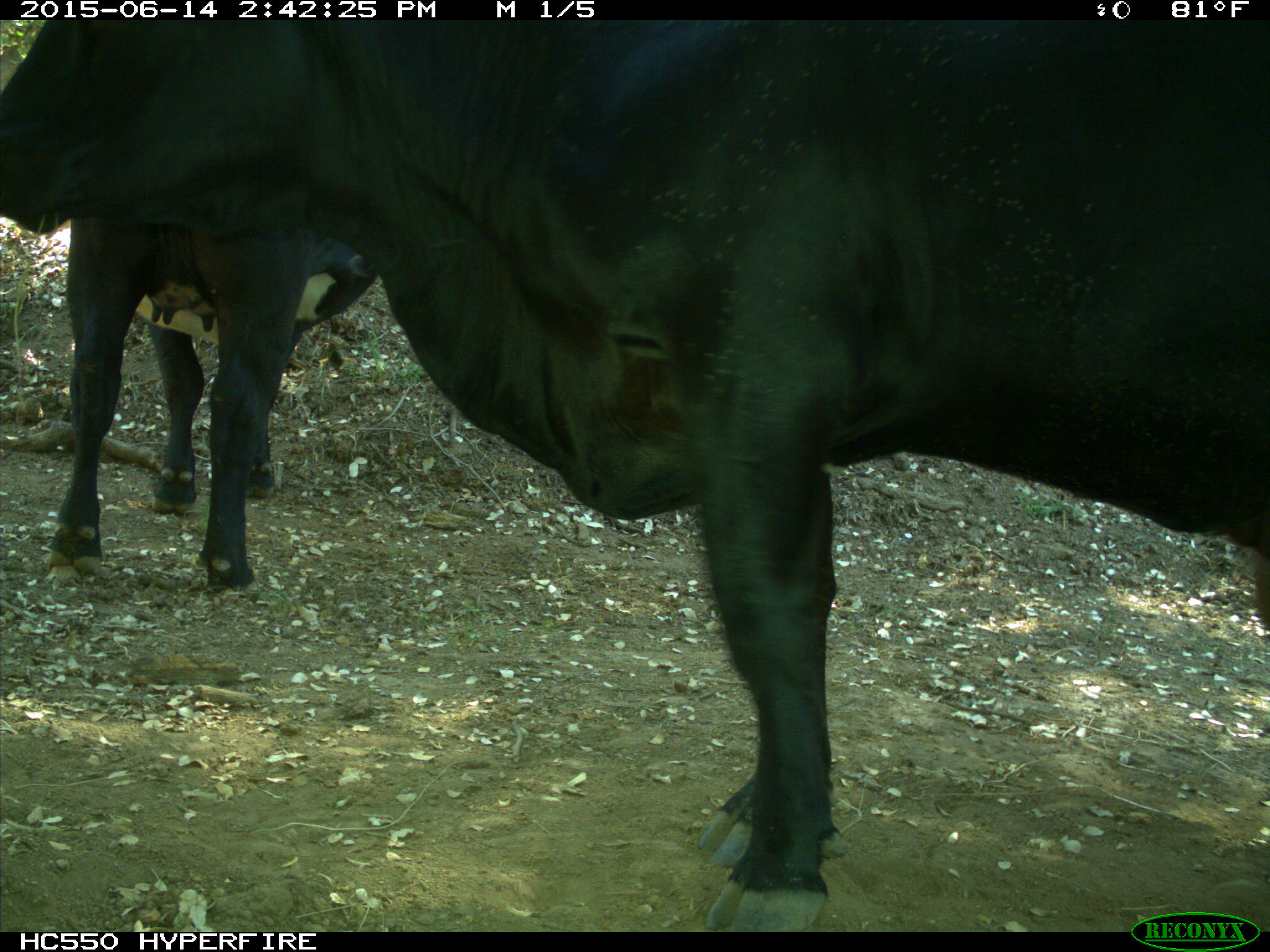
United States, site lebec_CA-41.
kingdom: Animalia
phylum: Chordata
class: Mammalia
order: Artiodactyla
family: Bovidae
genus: Bos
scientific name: Bos taurus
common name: domestic cow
Bos taurus (domestic cow).